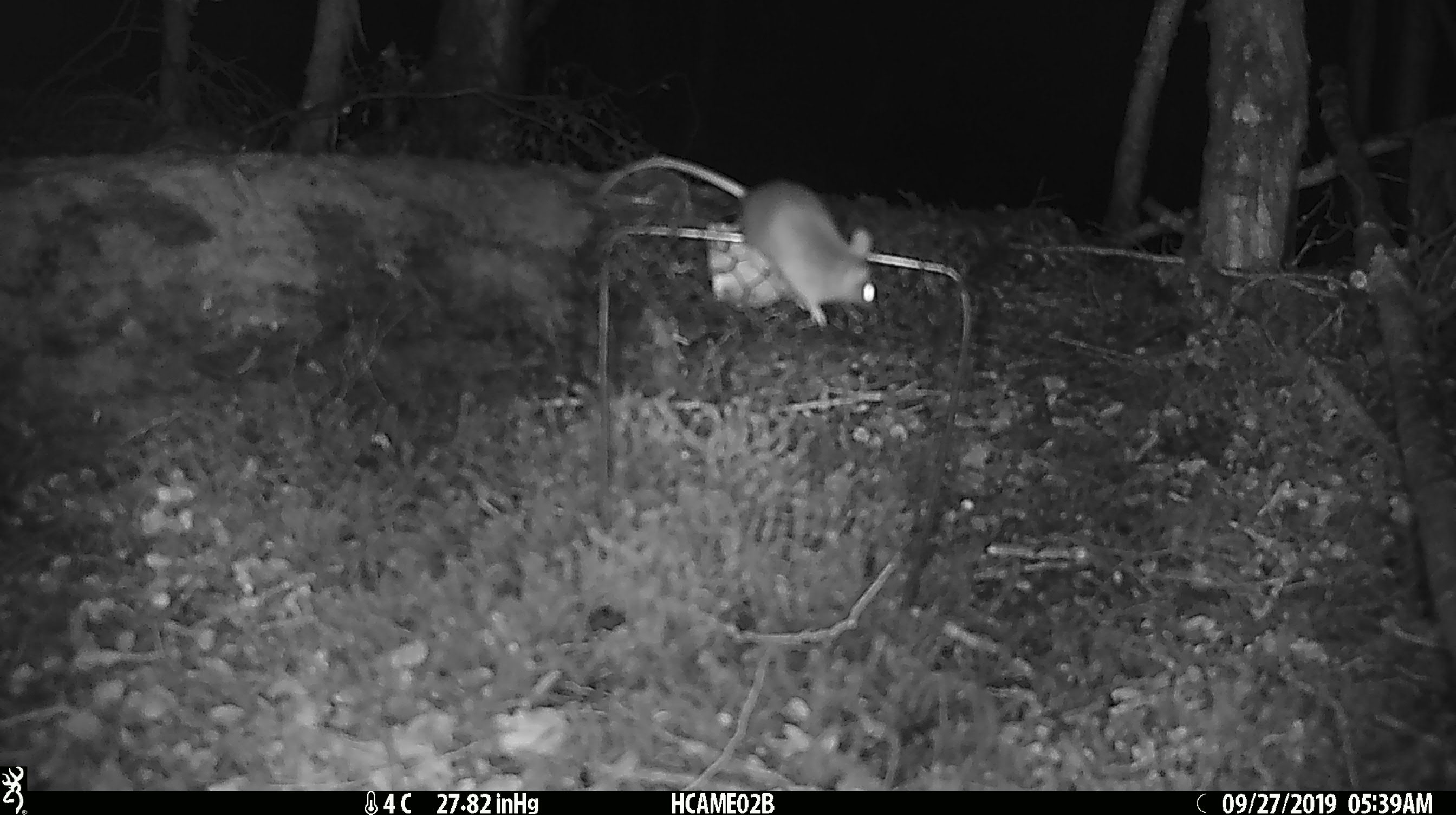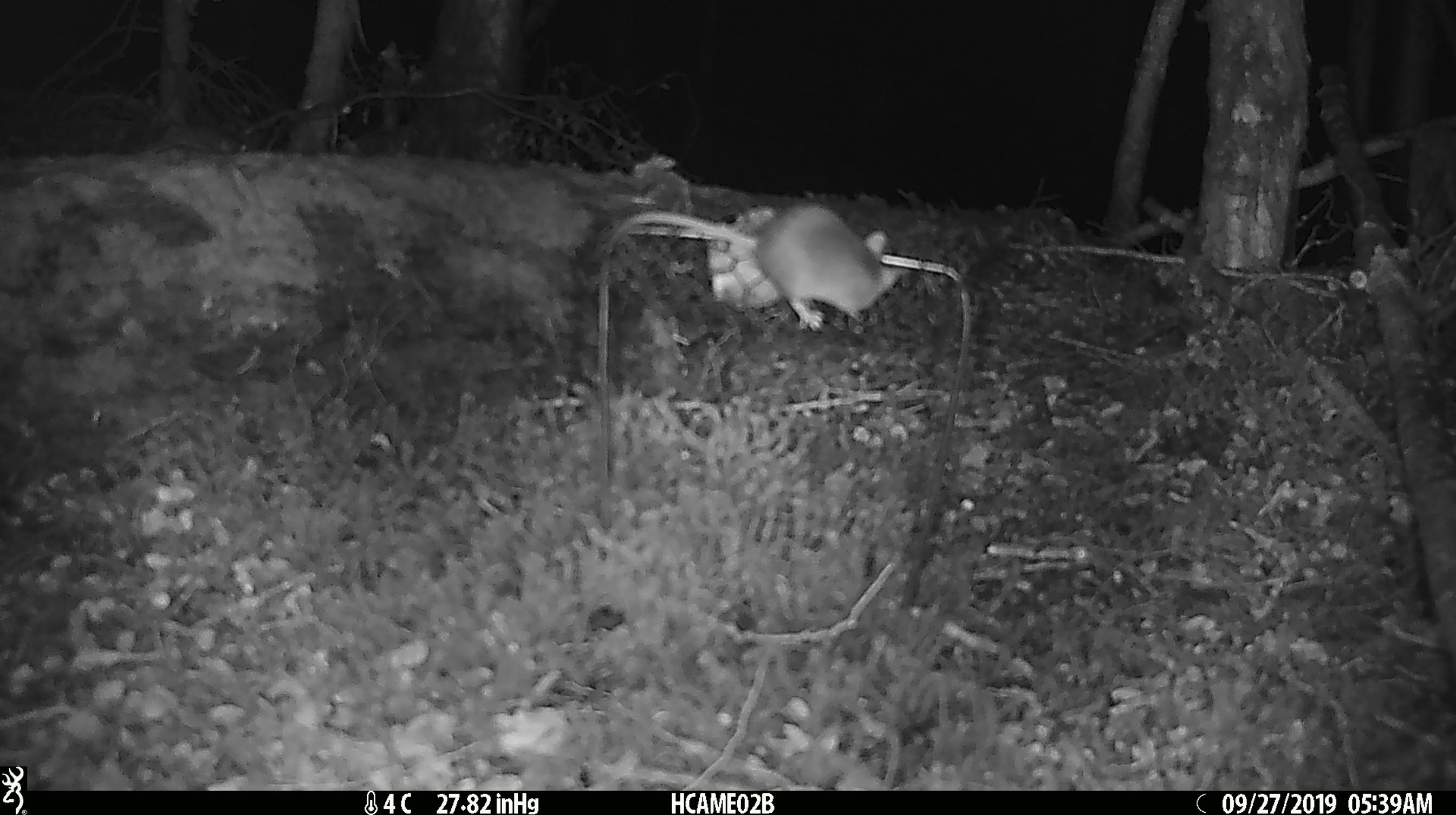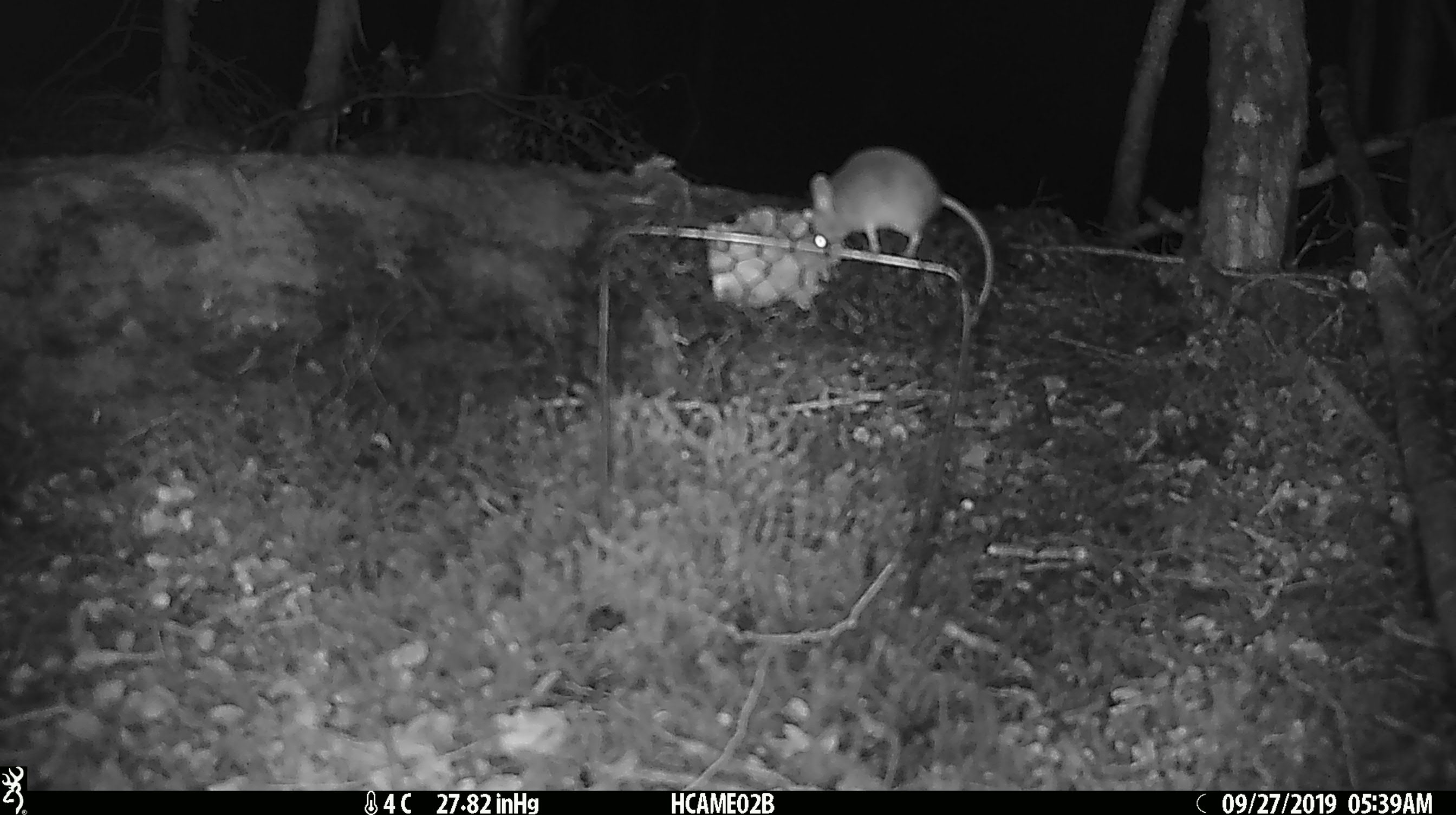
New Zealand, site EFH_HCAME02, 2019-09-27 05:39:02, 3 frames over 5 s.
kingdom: Animalia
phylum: Chordata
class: Mammalia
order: Rodentia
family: Muridae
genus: Mus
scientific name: Mus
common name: mouse